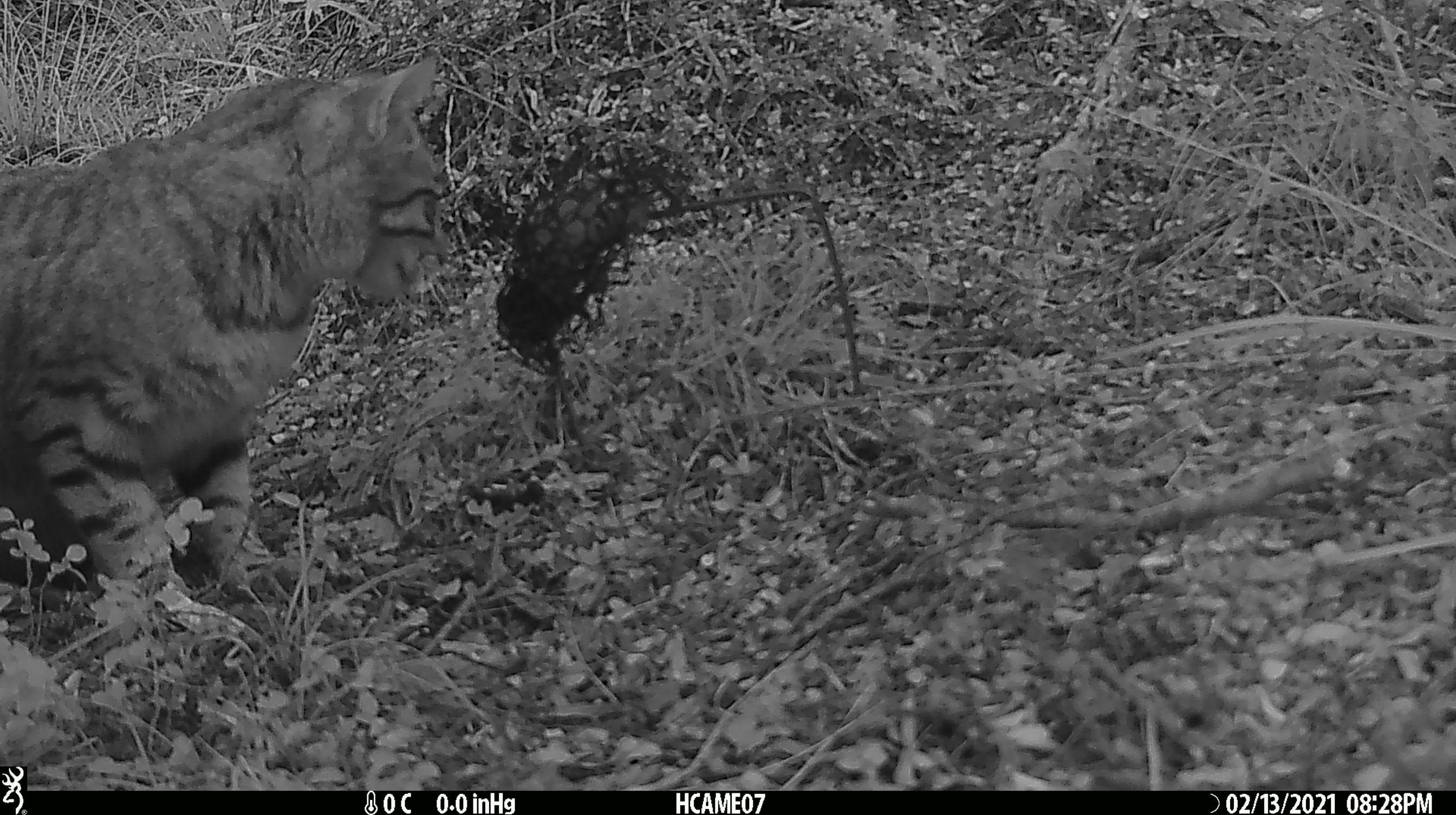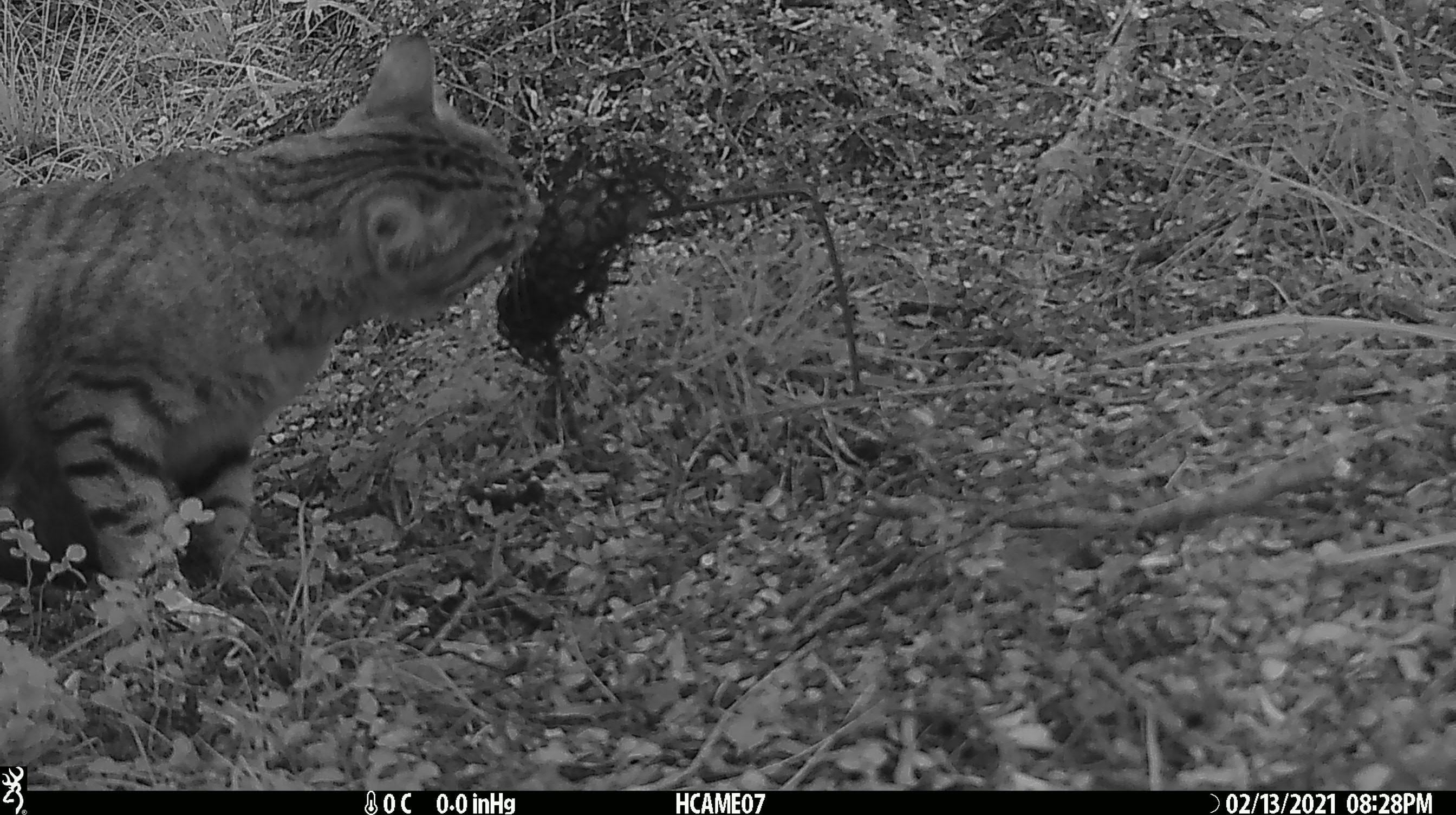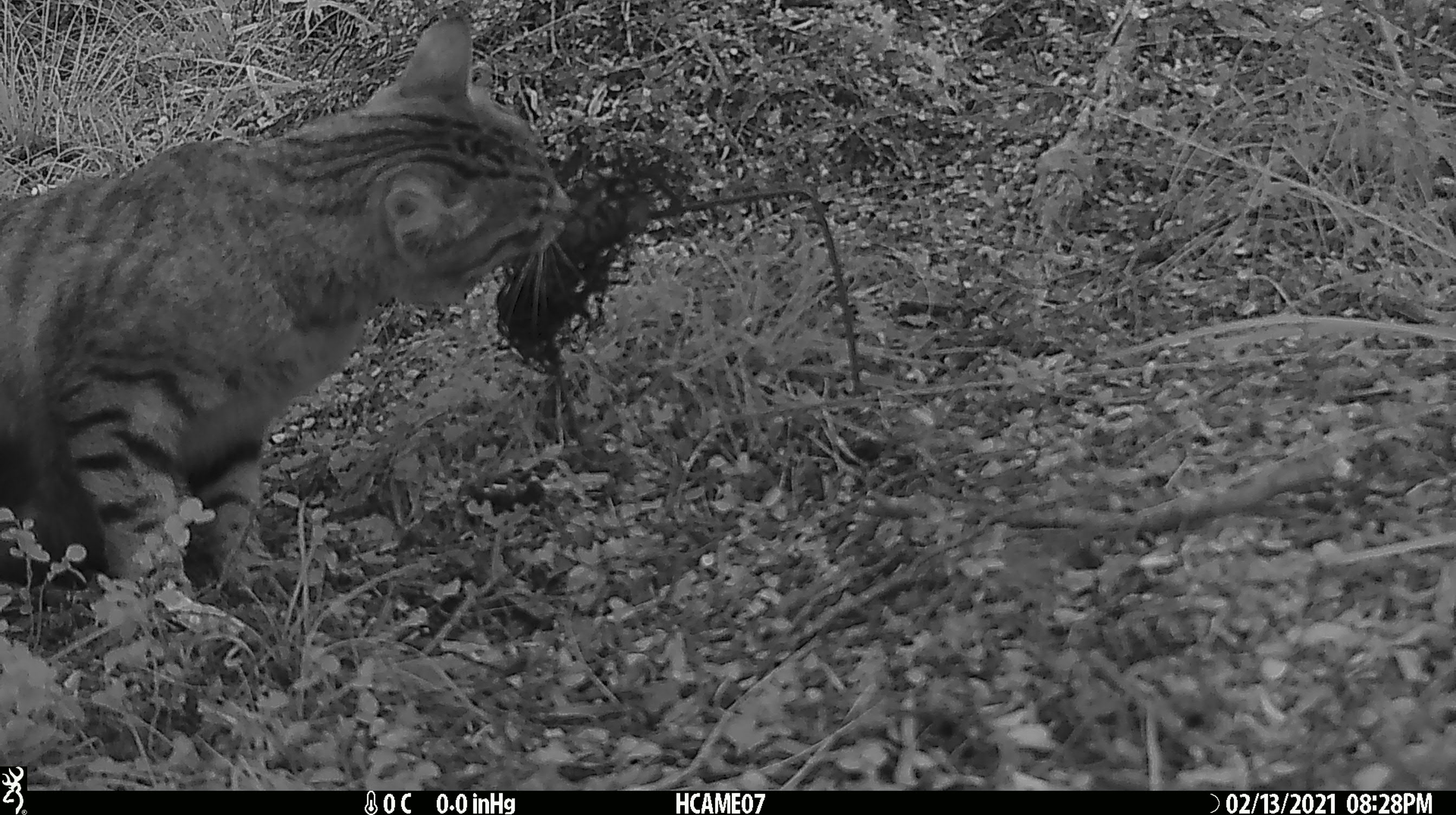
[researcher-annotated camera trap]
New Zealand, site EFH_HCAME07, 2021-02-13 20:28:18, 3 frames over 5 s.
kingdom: Animalia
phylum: Chordata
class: Mammalia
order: Carnivora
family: Felidae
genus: Felis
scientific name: Felis catus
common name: domestic cat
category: cat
Cat (domestic cat) (Felis catus).